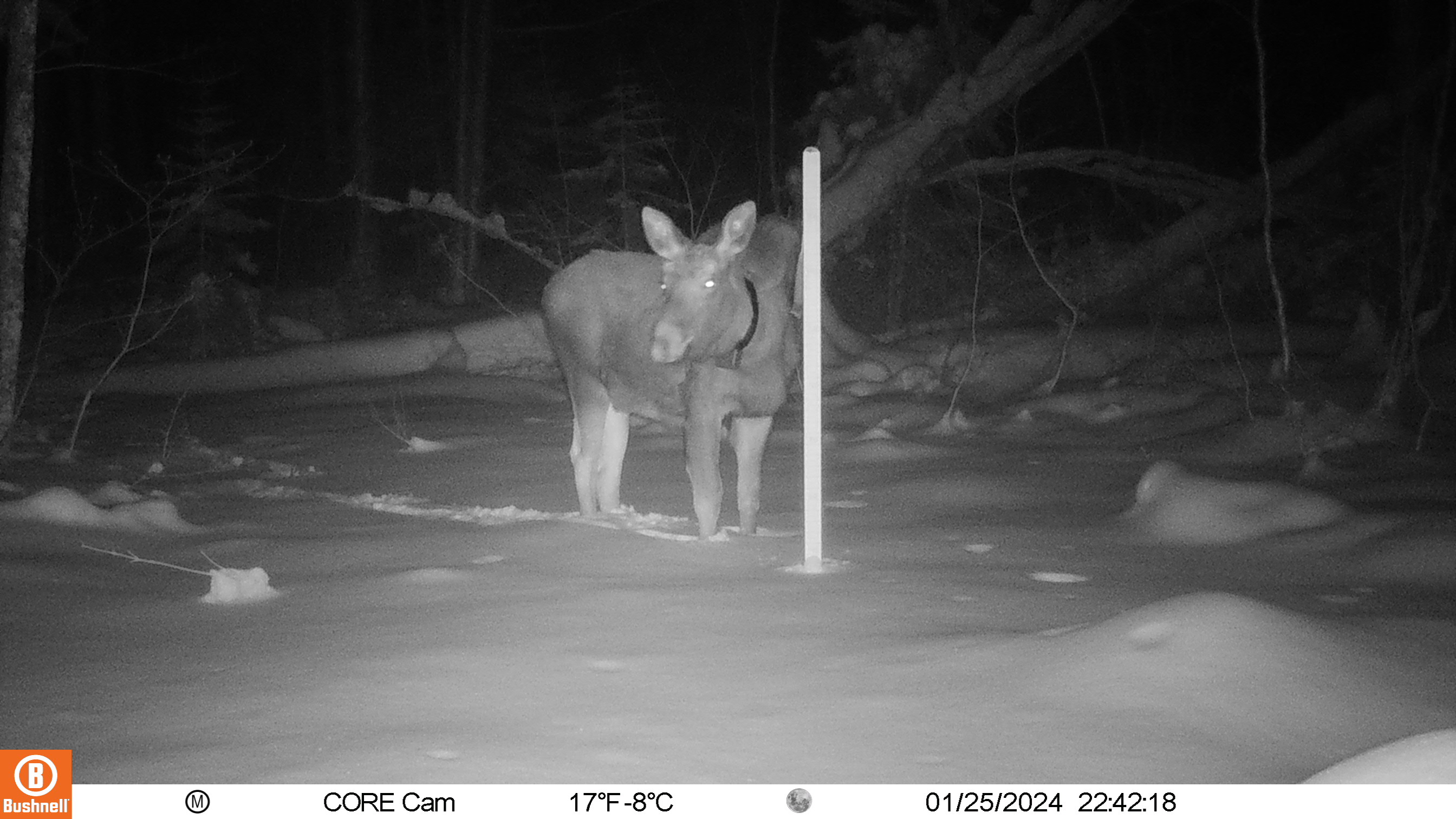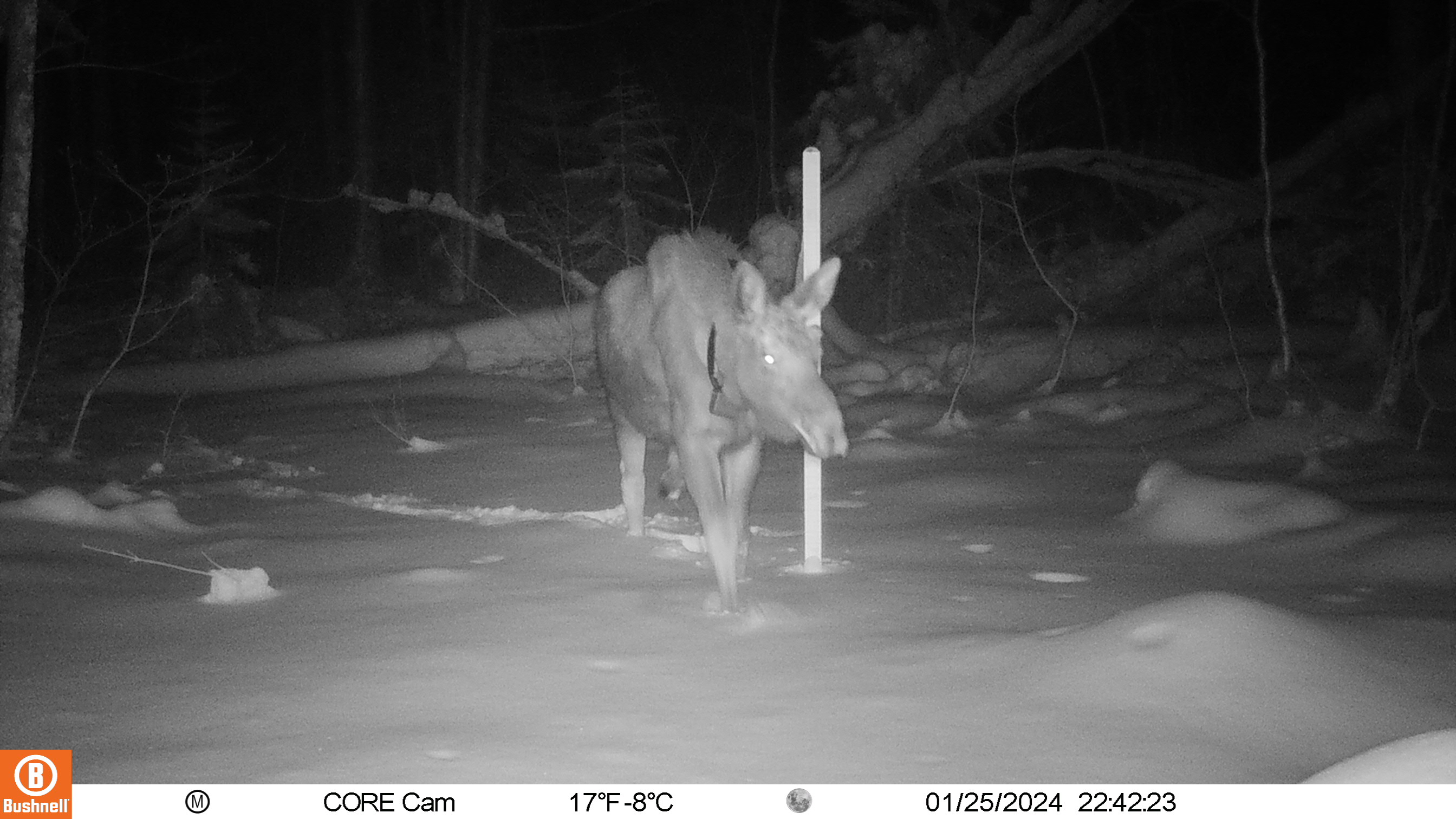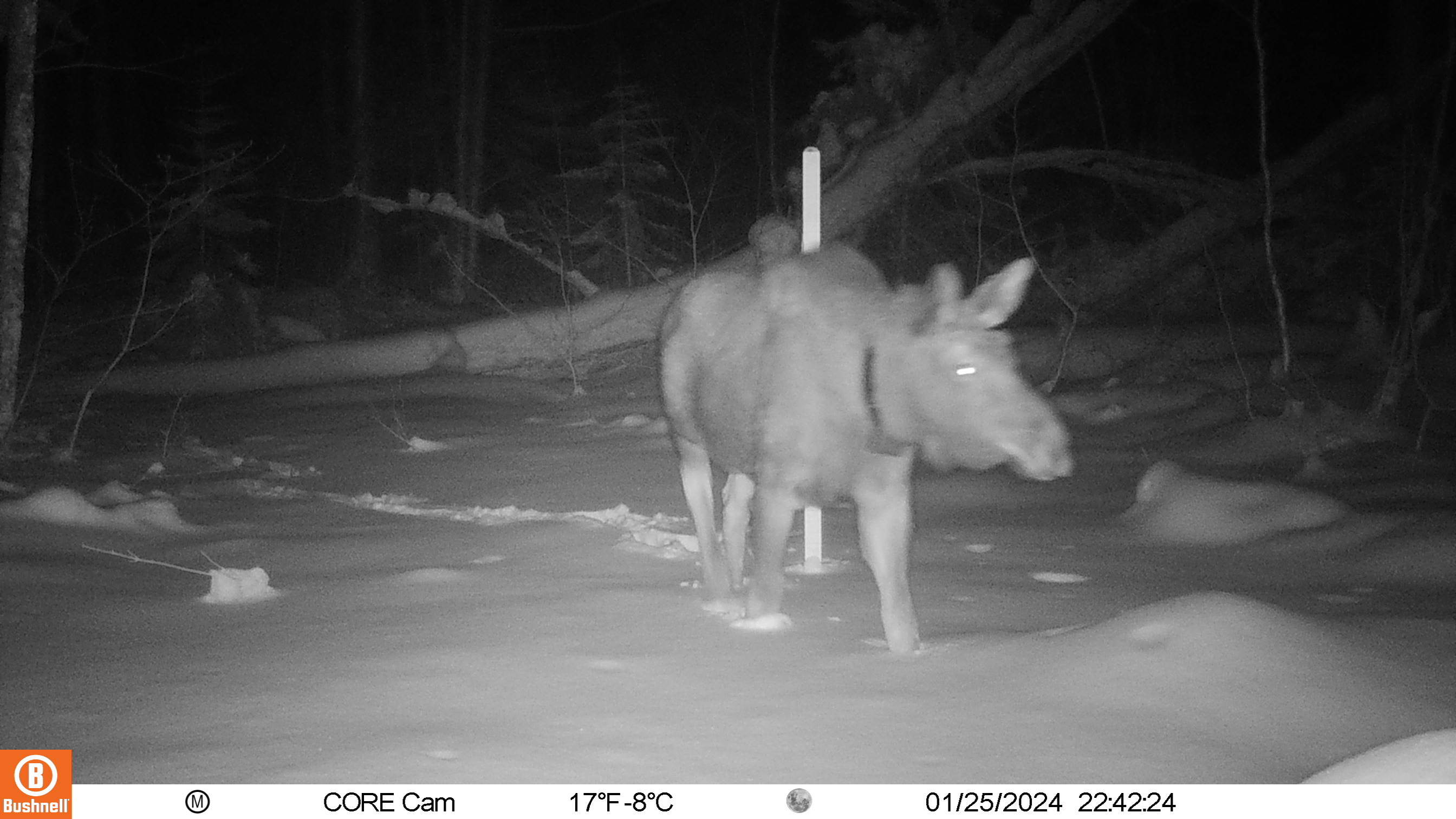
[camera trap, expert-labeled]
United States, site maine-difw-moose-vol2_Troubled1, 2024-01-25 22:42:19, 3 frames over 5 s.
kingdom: Animalia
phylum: Chordata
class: Mammalia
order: Artiodactyla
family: Cervidae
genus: Alces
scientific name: Alces alces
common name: moose